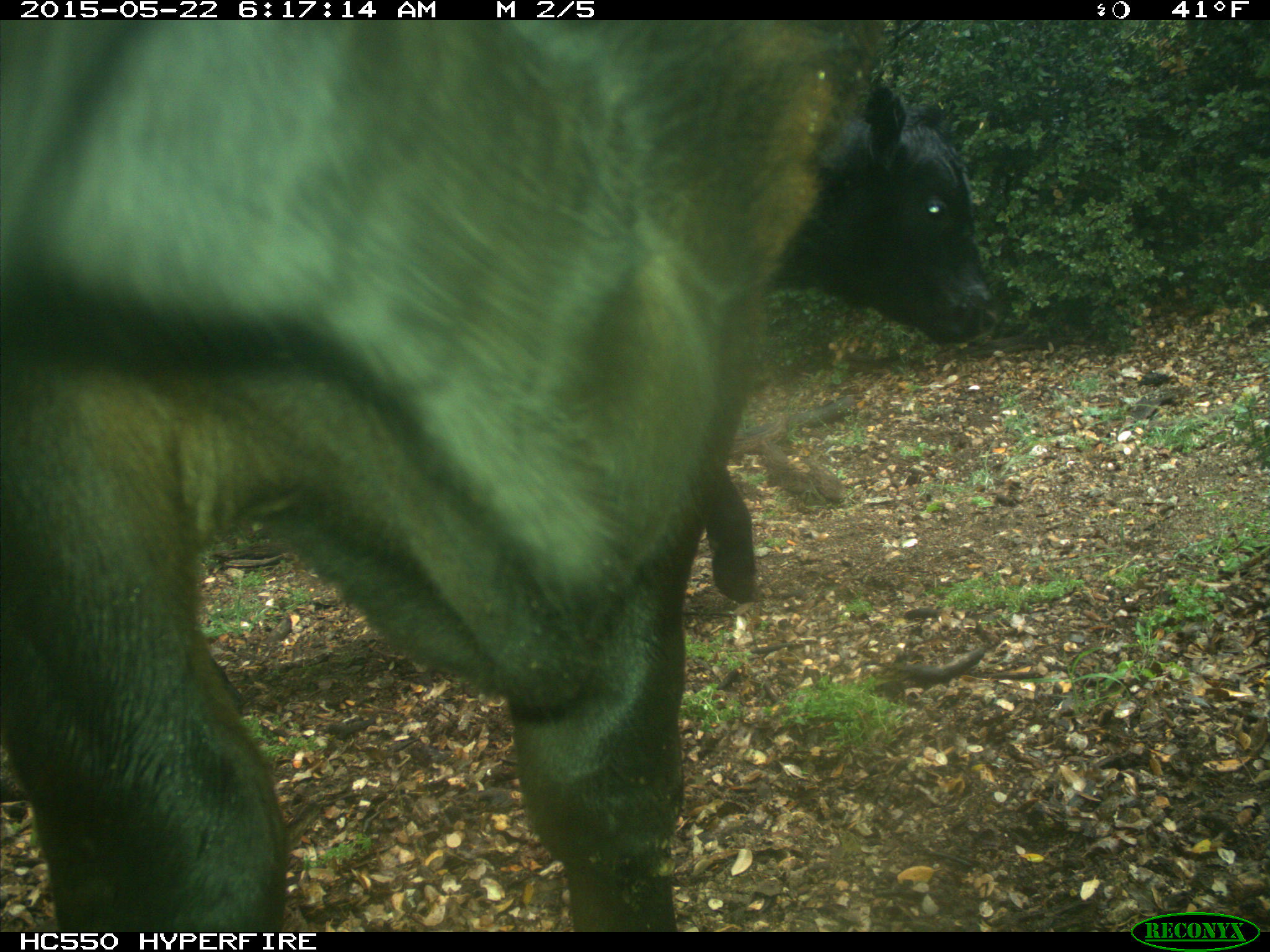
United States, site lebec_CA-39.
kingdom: Animalia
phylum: Chordata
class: Mammalia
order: Artiodactyla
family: Bovidae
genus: Bos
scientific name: Bos taurus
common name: domestic cow